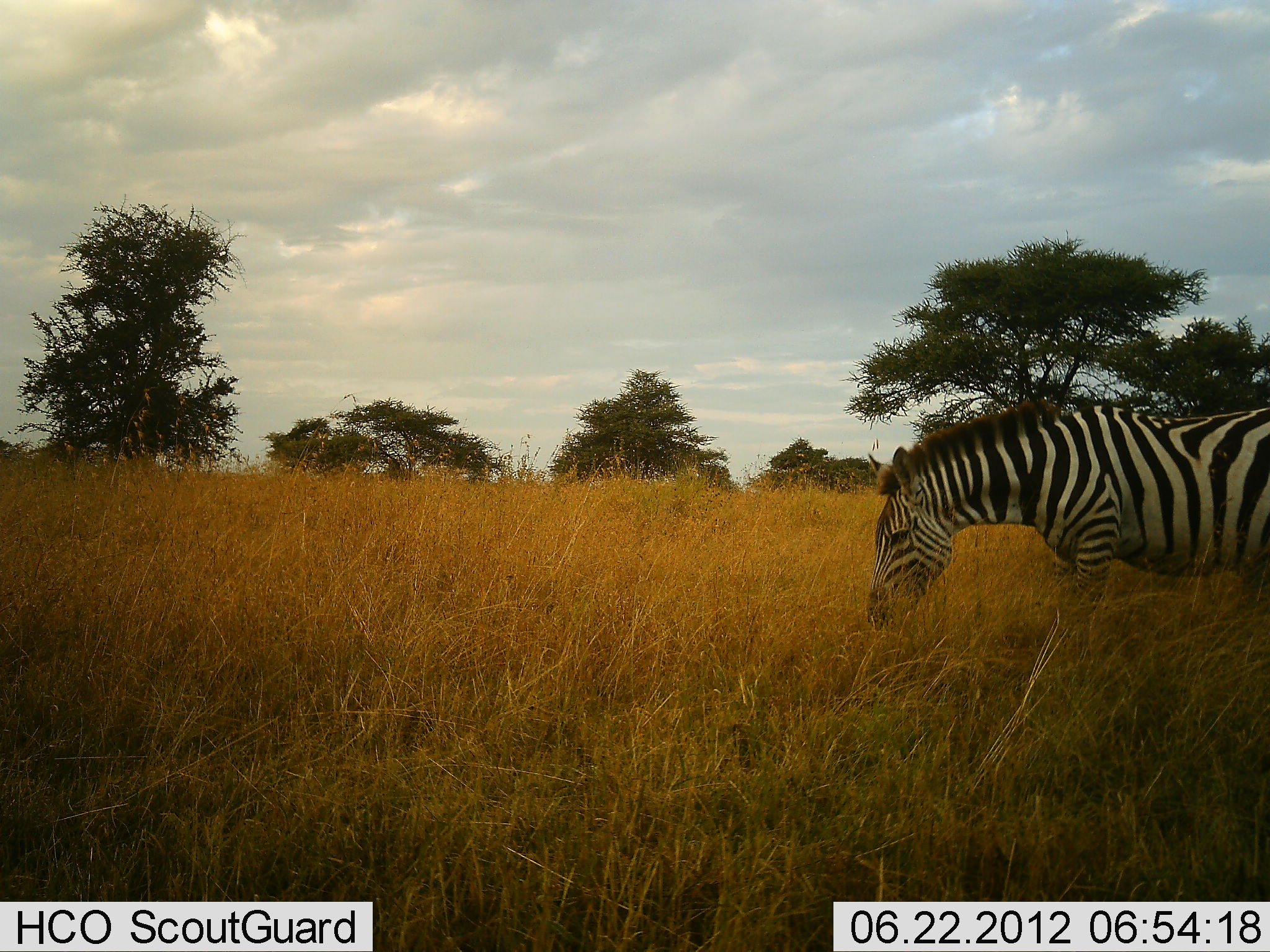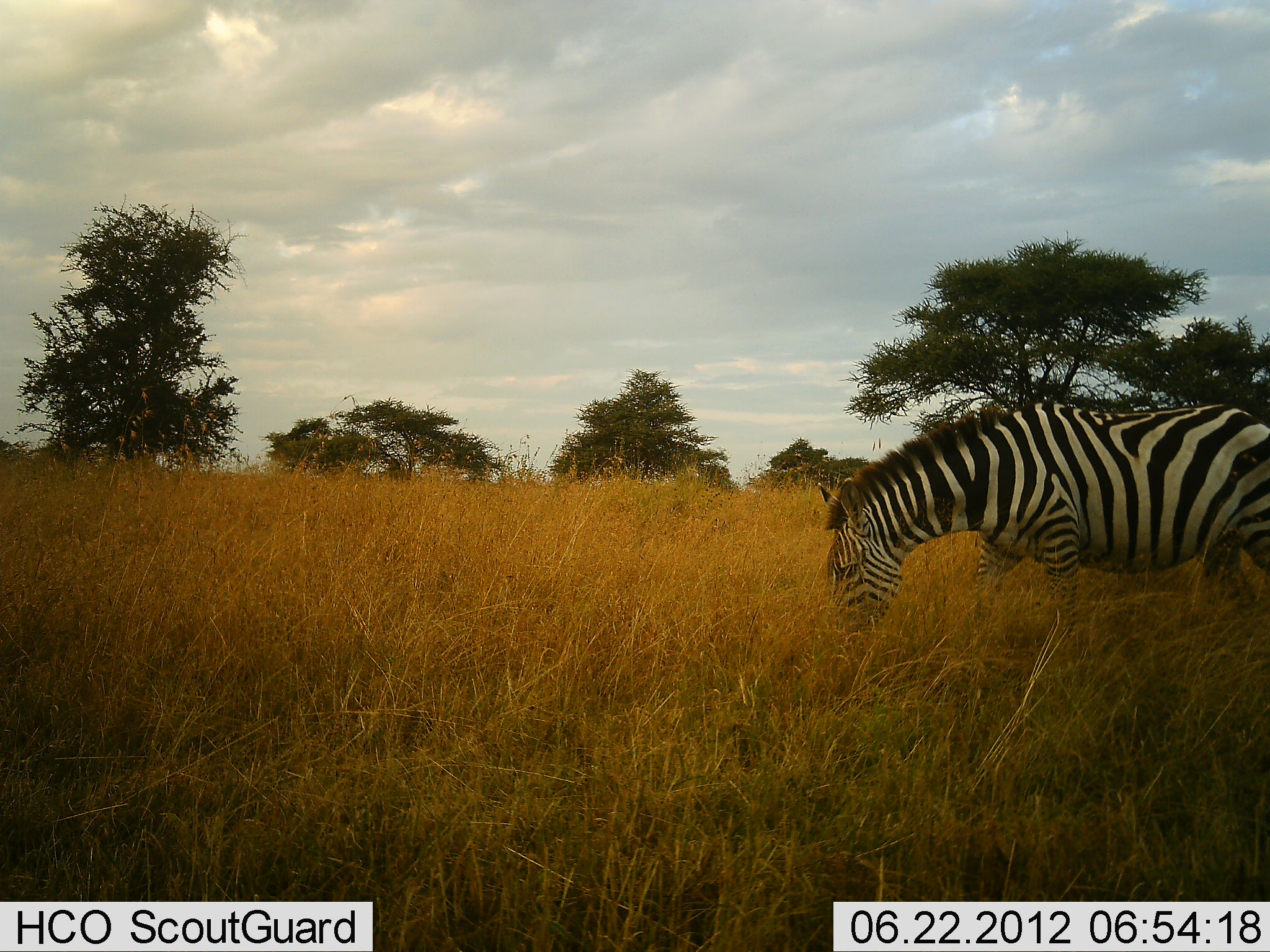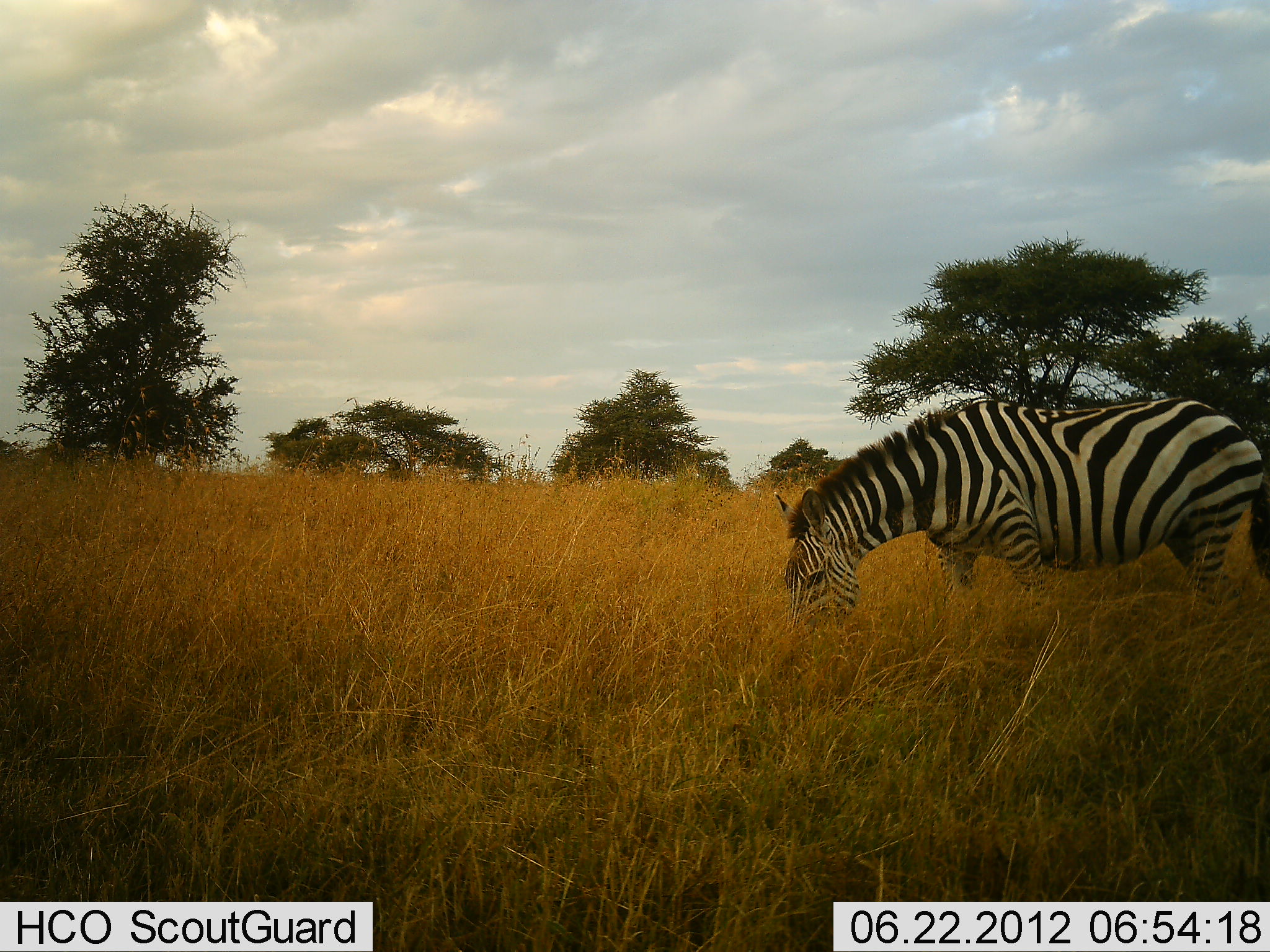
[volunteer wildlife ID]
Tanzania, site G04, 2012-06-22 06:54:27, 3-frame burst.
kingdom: Animalia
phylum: Chordata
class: Mammalia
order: Perissodactyla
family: Equidae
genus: Equus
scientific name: Equus quagga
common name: plains zebra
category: zebra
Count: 1.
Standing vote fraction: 30%.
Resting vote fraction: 0%.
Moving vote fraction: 30%.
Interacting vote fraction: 0%.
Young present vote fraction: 0%.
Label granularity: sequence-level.